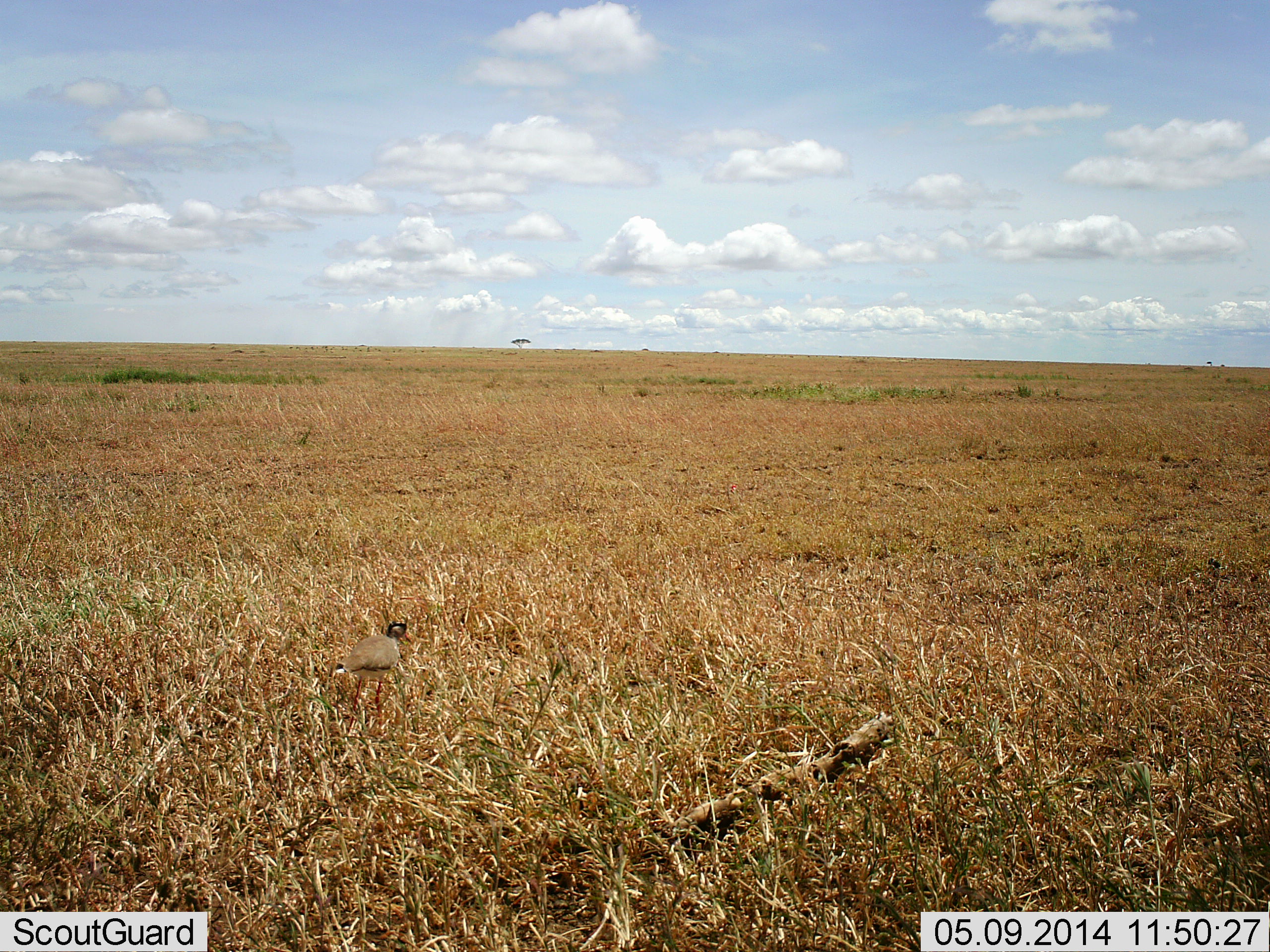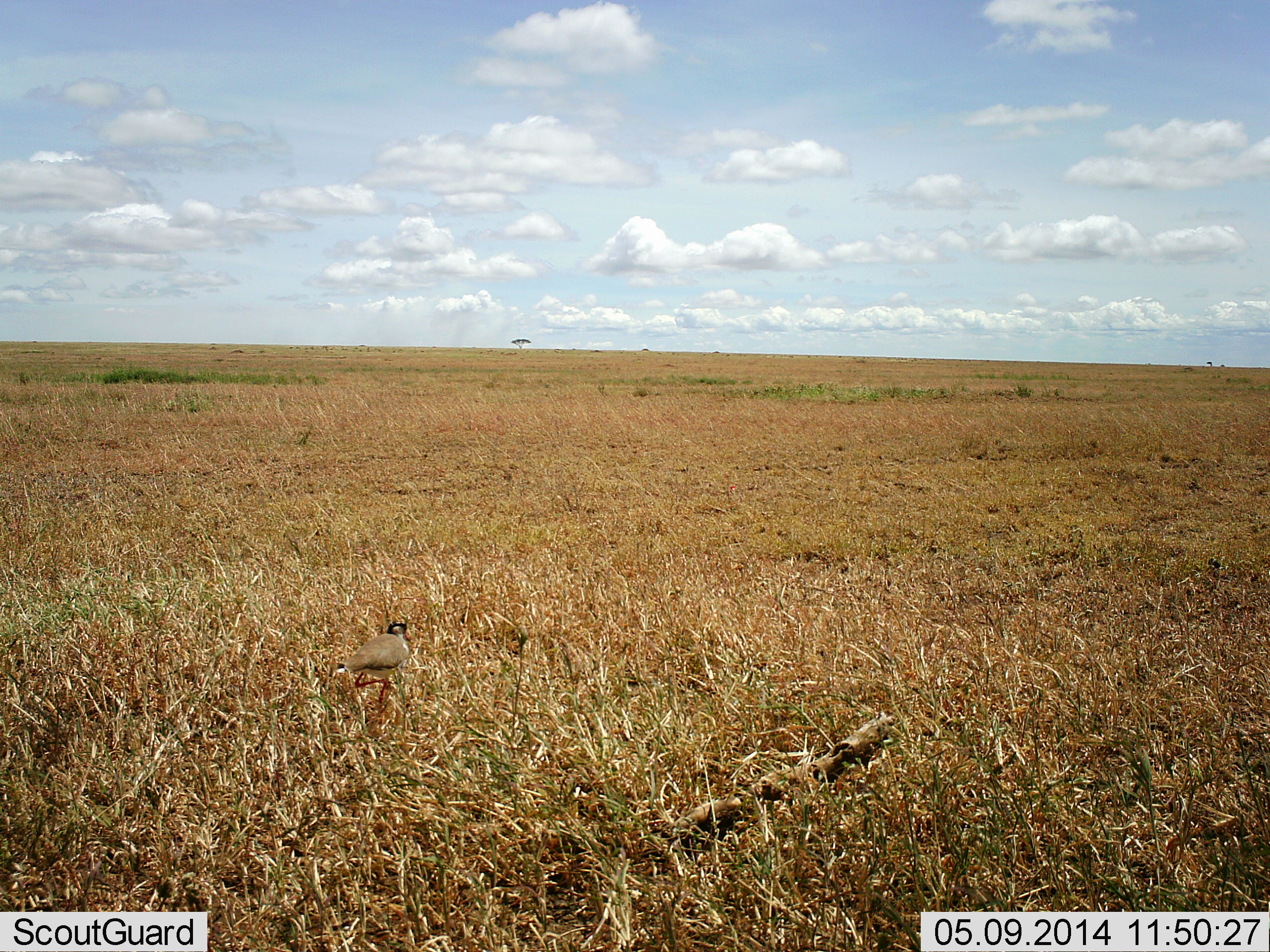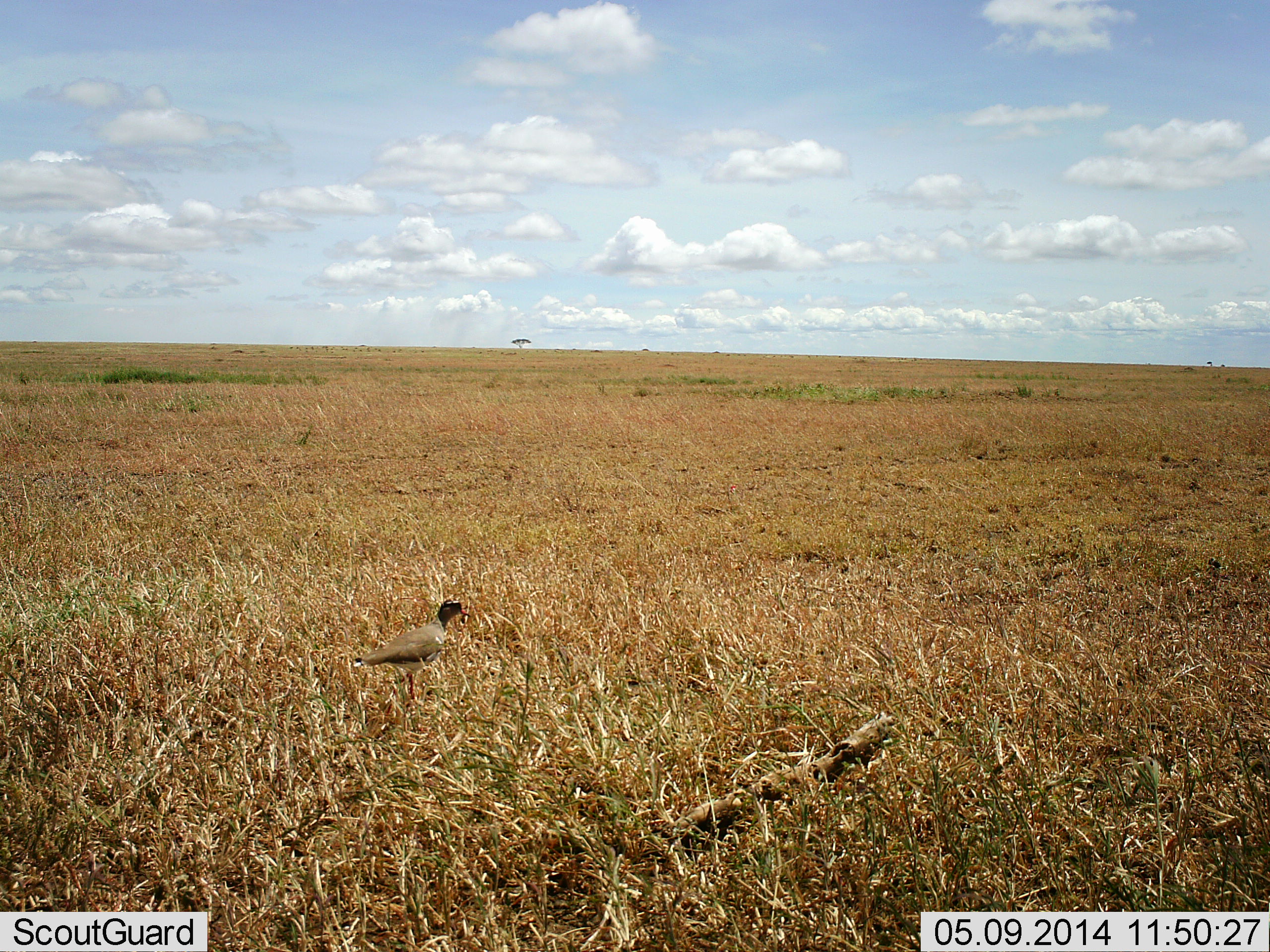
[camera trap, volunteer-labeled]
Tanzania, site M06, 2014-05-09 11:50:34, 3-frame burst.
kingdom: Animalia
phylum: Chordata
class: Aves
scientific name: Aves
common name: bird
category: otherbird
Otherbird (bird) (Aves), count 1. Behavior (volunteer vote fractions): standing 40%, resting 0%, moving 70%, interacting 0%. Young present (vote fraction): 0%. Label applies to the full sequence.